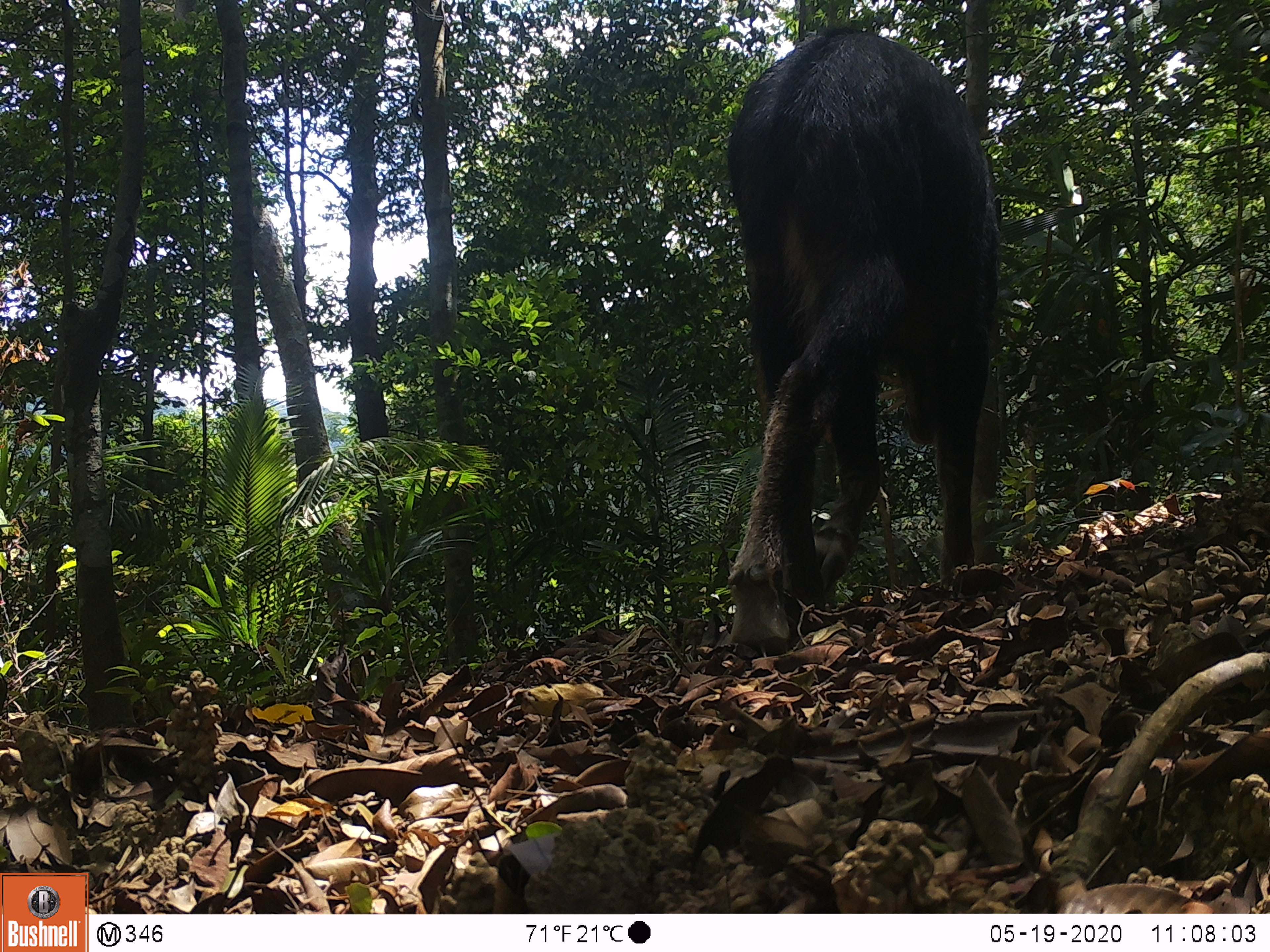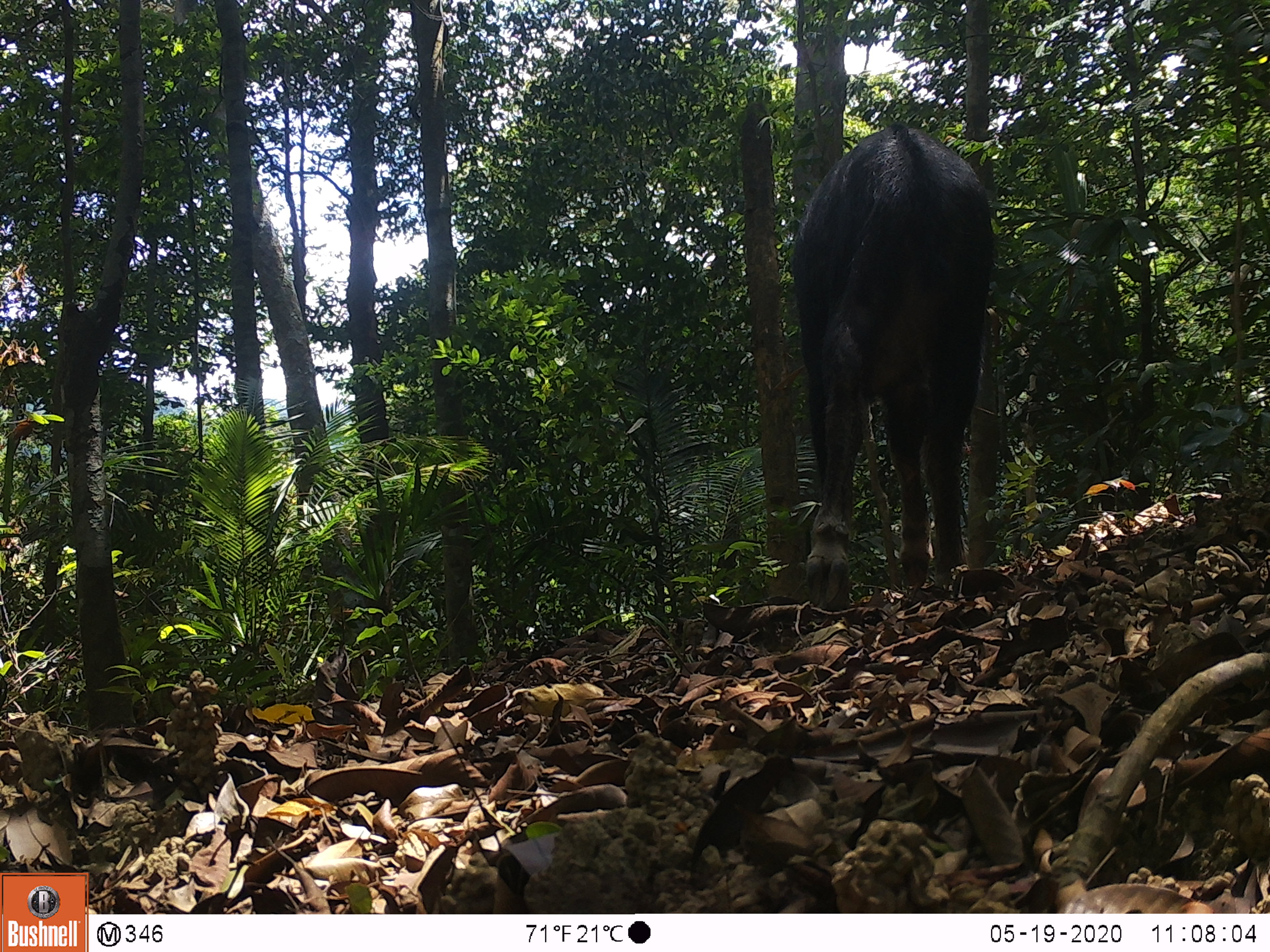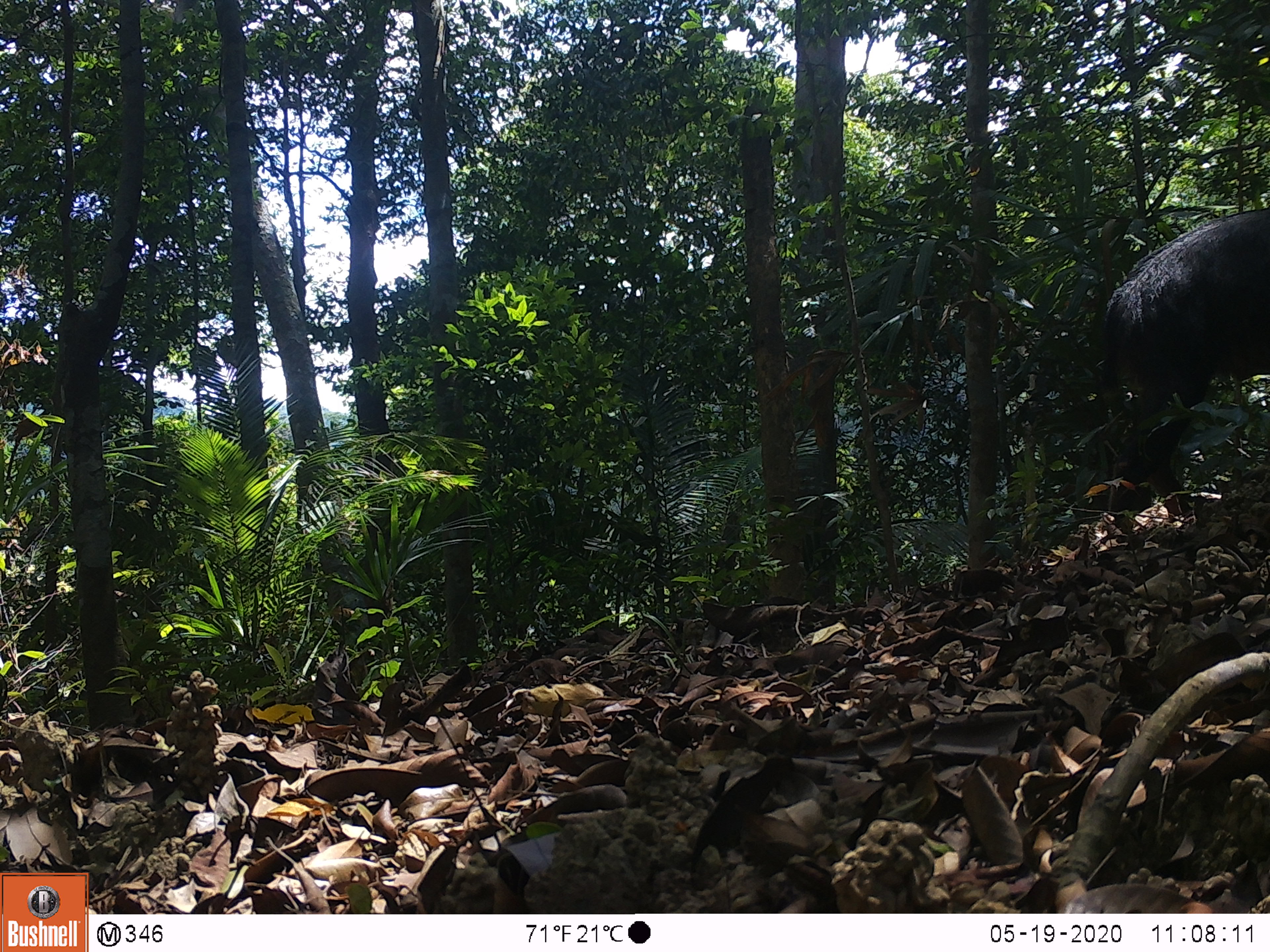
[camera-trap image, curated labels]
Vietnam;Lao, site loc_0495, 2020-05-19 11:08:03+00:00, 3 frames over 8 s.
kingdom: Animalia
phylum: Chordata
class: Mammalia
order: Artiodactyla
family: Bovidae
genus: Capricornis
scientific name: Capricornis sumatraensis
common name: chinese serow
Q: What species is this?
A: Chinese serow (Capricornis sumatraensis).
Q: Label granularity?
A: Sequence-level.